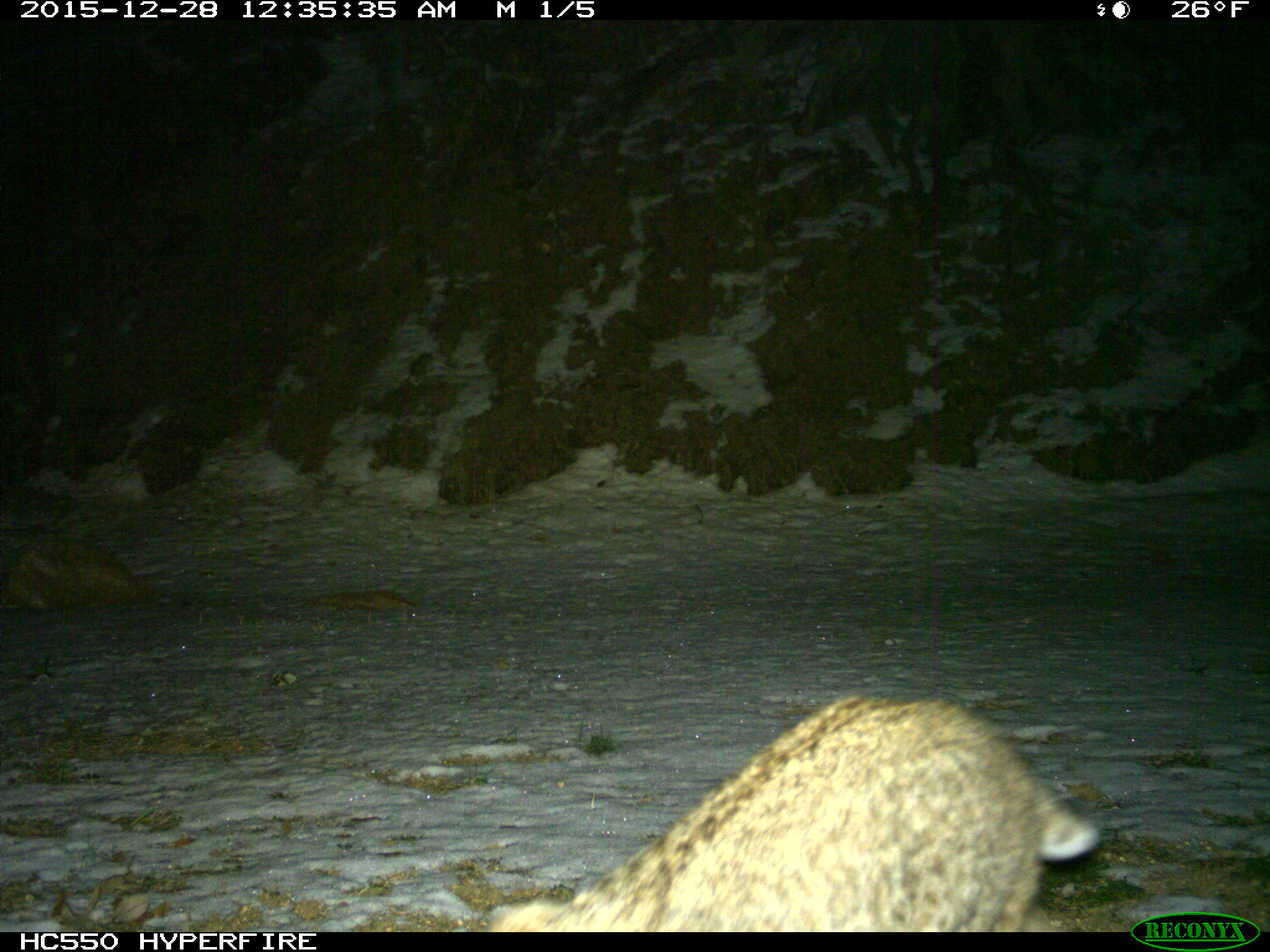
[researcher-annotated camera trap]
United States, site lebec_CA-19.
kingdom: Animalia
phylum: Chordata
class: Mammalia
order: Carnivora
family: Felidae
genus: Lynx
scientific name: Lynx rufus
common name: bobcat